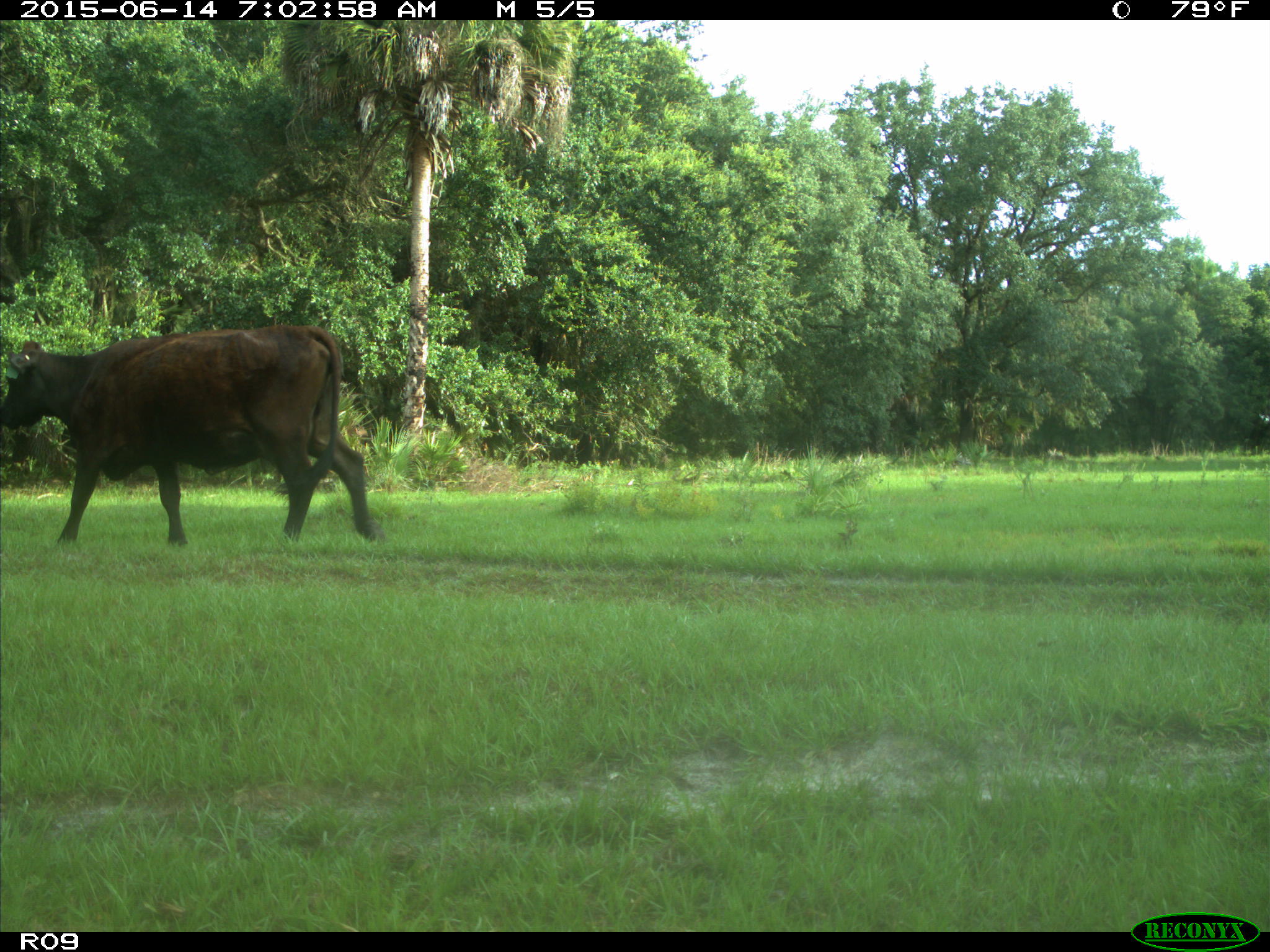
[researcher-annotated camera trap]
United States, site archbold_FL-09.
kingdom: Animalia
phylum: Chordata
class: Mammalia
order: Artiodactyla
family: Bovidae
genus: Bos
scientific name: Bos taurus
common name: domestic cow